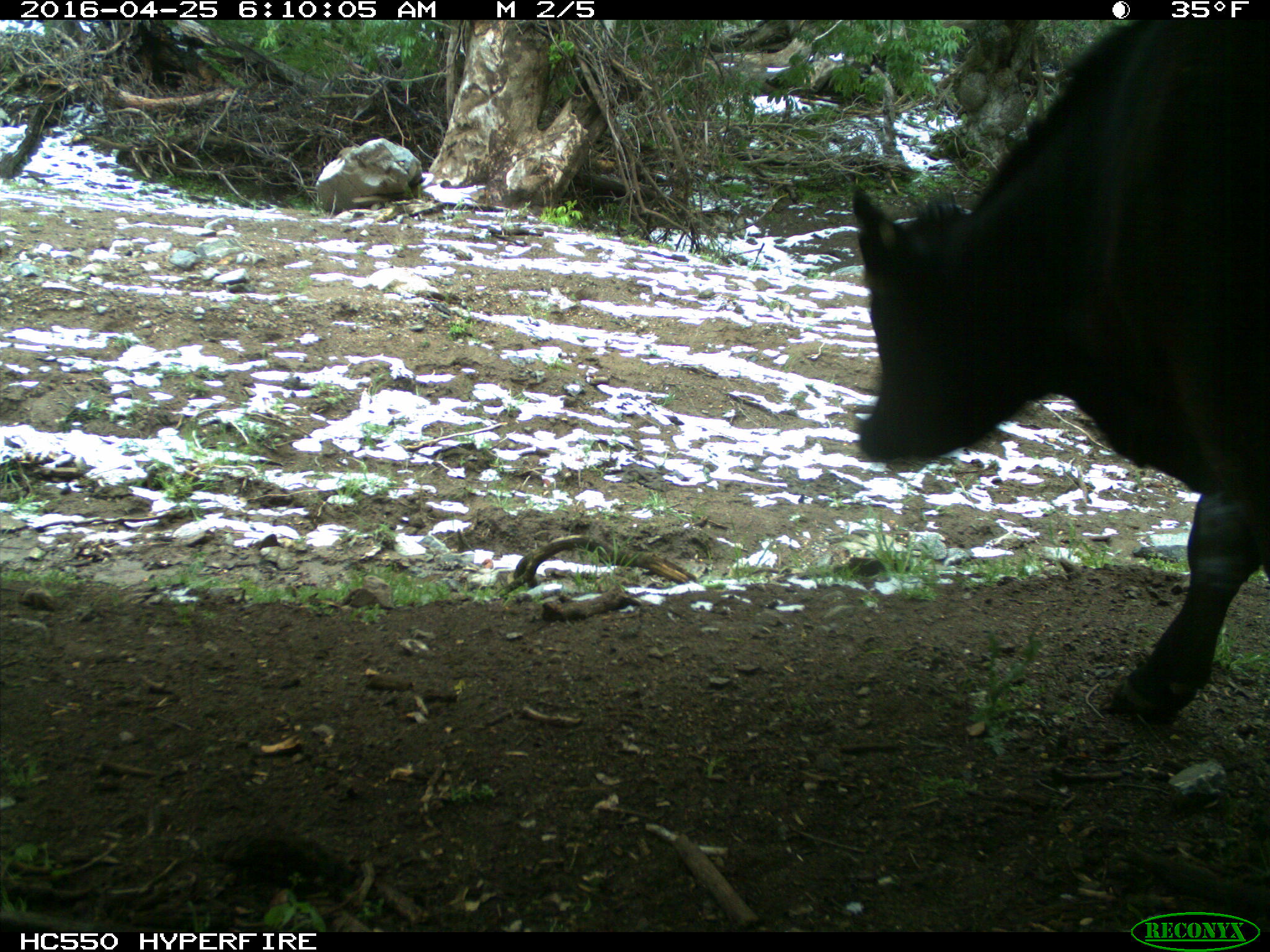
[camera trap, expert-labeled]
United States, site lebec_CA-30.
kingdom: Animalia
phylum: Chordata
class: Mammalia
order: Artiodactyla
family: Bovidae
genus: Bos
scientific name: Bos taurus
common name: domestic cow